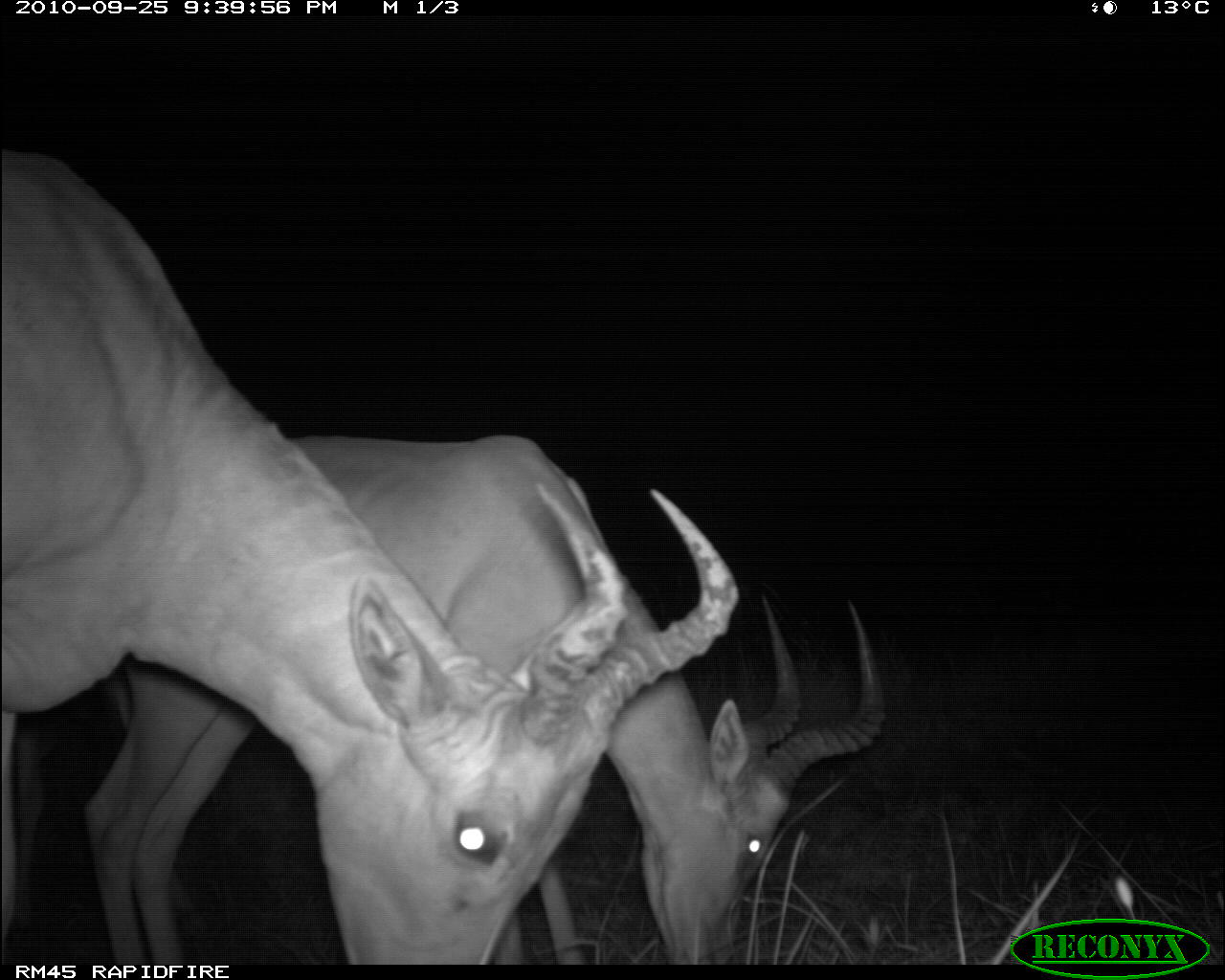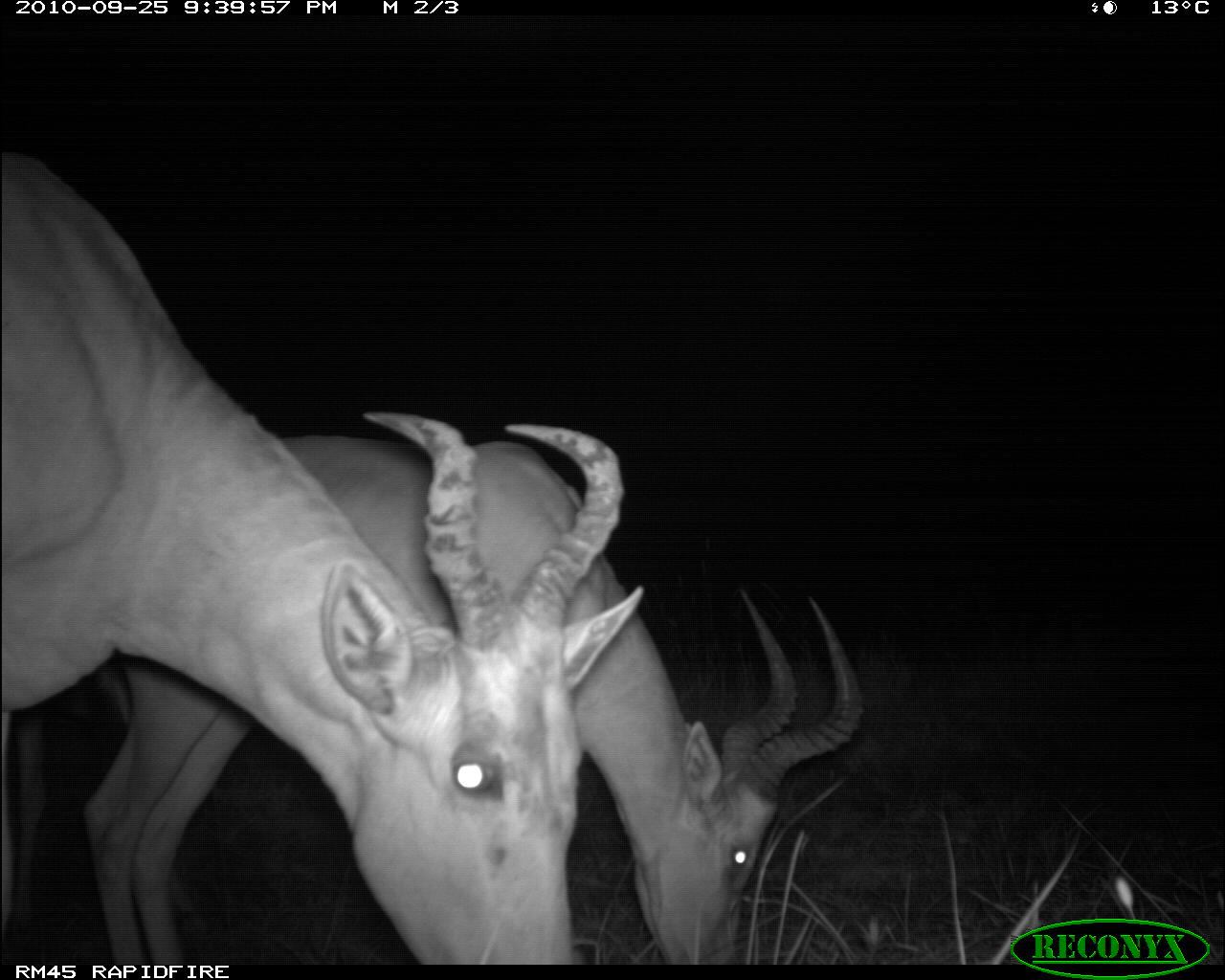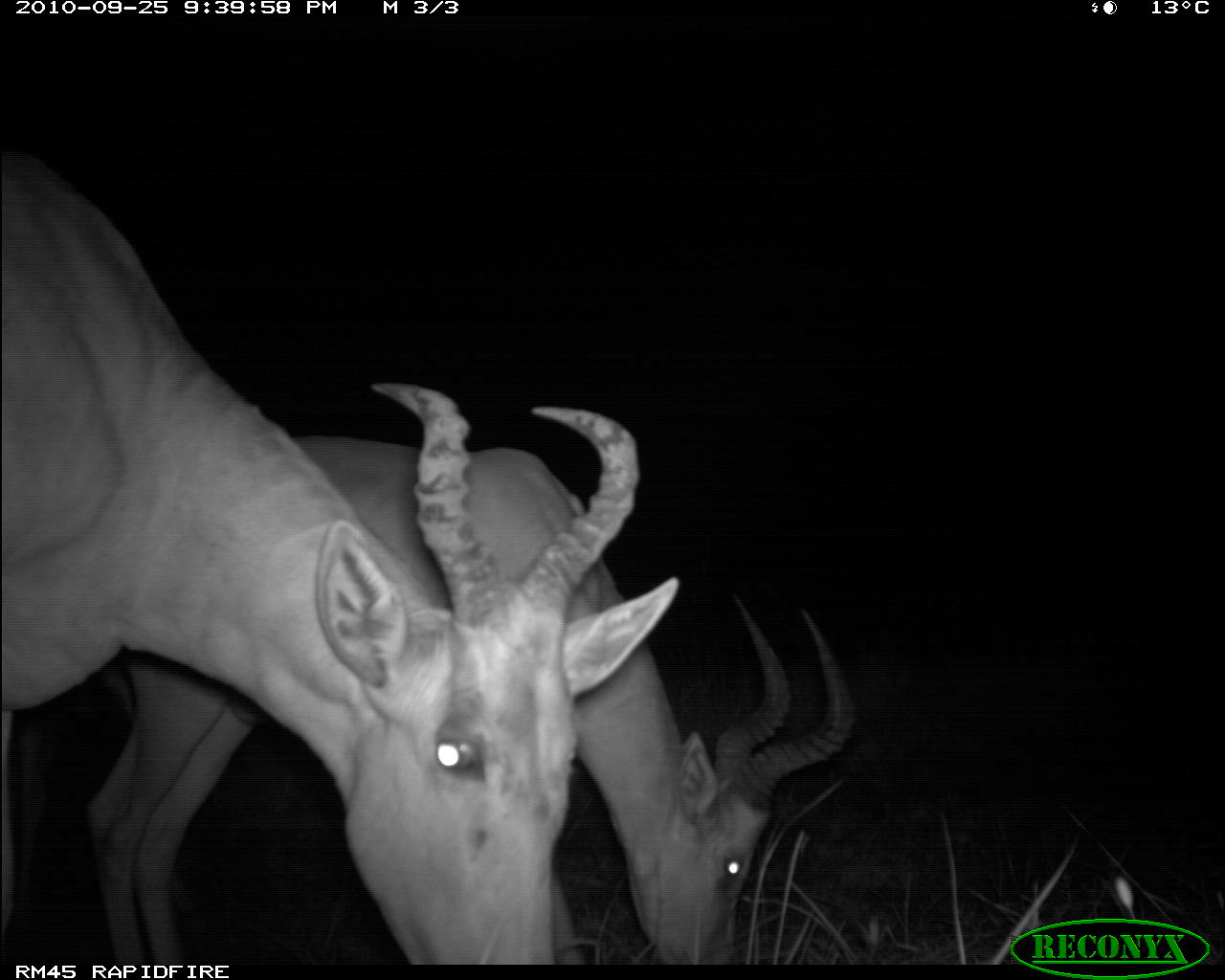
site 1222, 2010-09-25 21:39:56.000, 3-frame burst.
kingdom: Animalia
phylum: Chordata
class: Mammalia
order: Artiodactyla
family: Bovidae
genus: Alcelaphus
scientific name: Alcelaphus buselaphus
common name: hartebeest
Alcelaphus buselaphus (hartebeest), count 2.